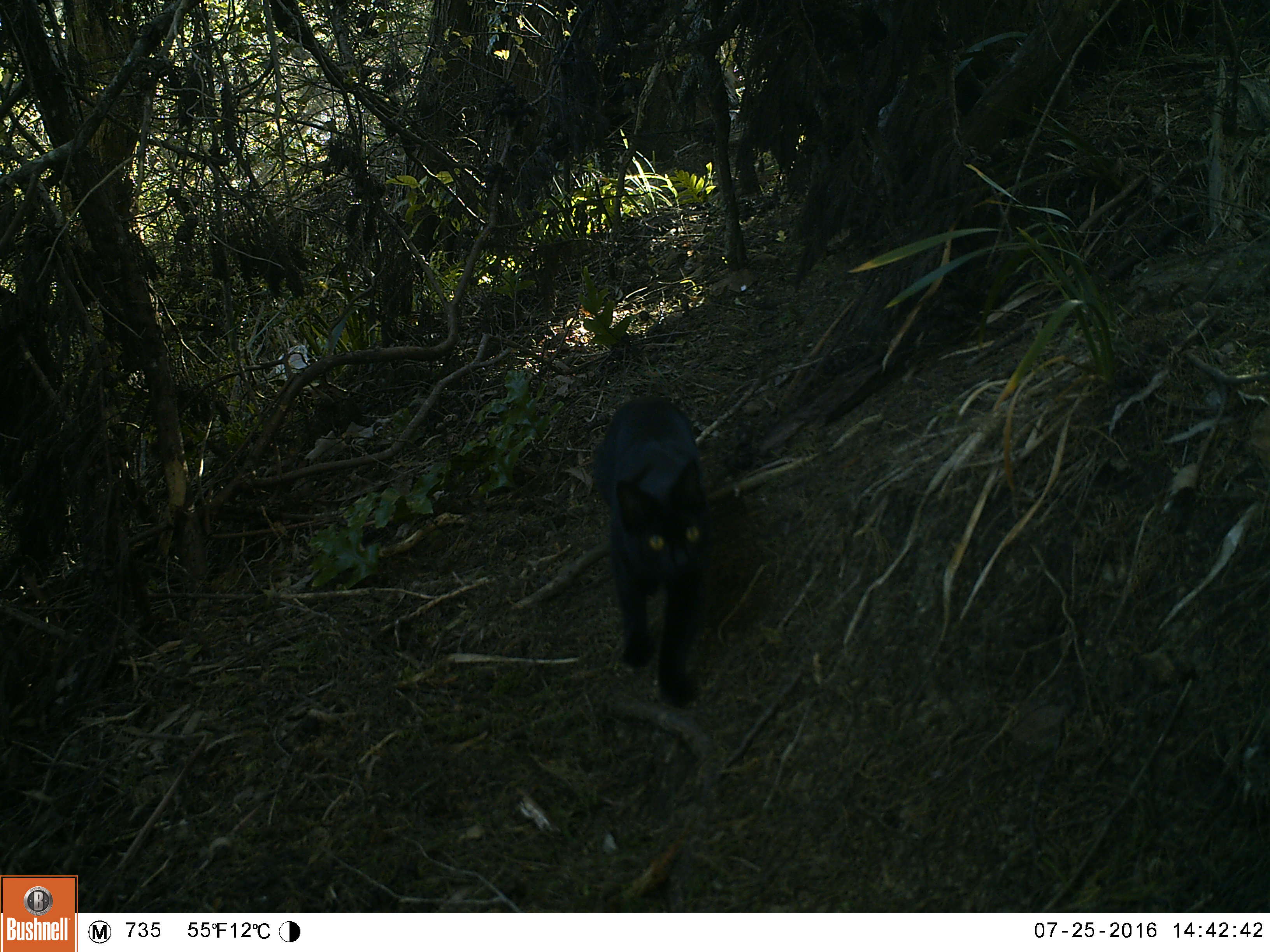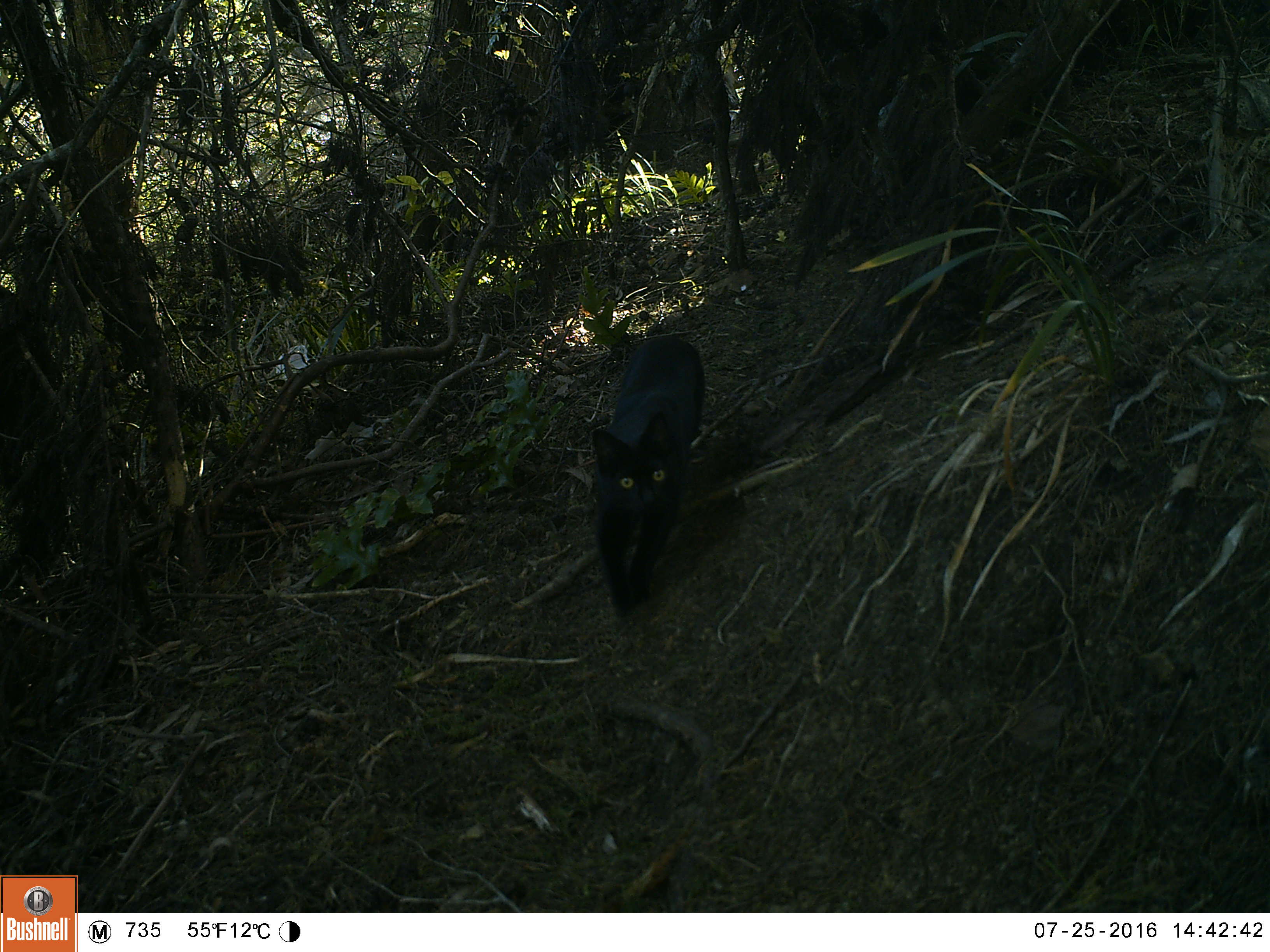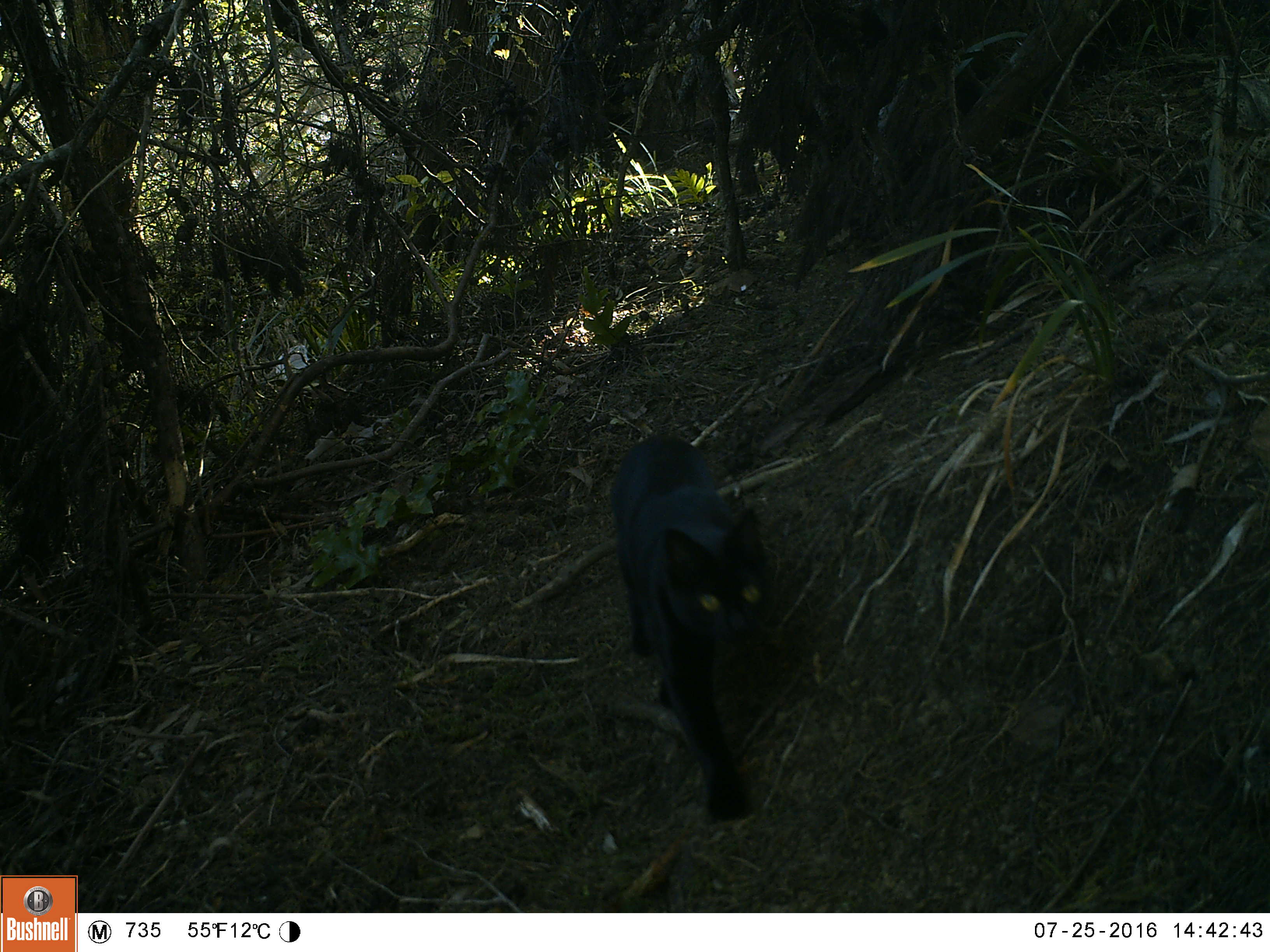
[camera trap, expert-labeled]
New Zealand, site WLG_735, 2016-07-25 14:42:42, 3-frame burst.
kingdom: Animalia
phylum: Chordata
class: Mammalia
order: Carnivora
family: Felidae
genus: Felis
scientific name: Felis catus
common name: domestic cat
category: cat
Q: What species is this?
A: Cat (domestic cat) (Felis catus).